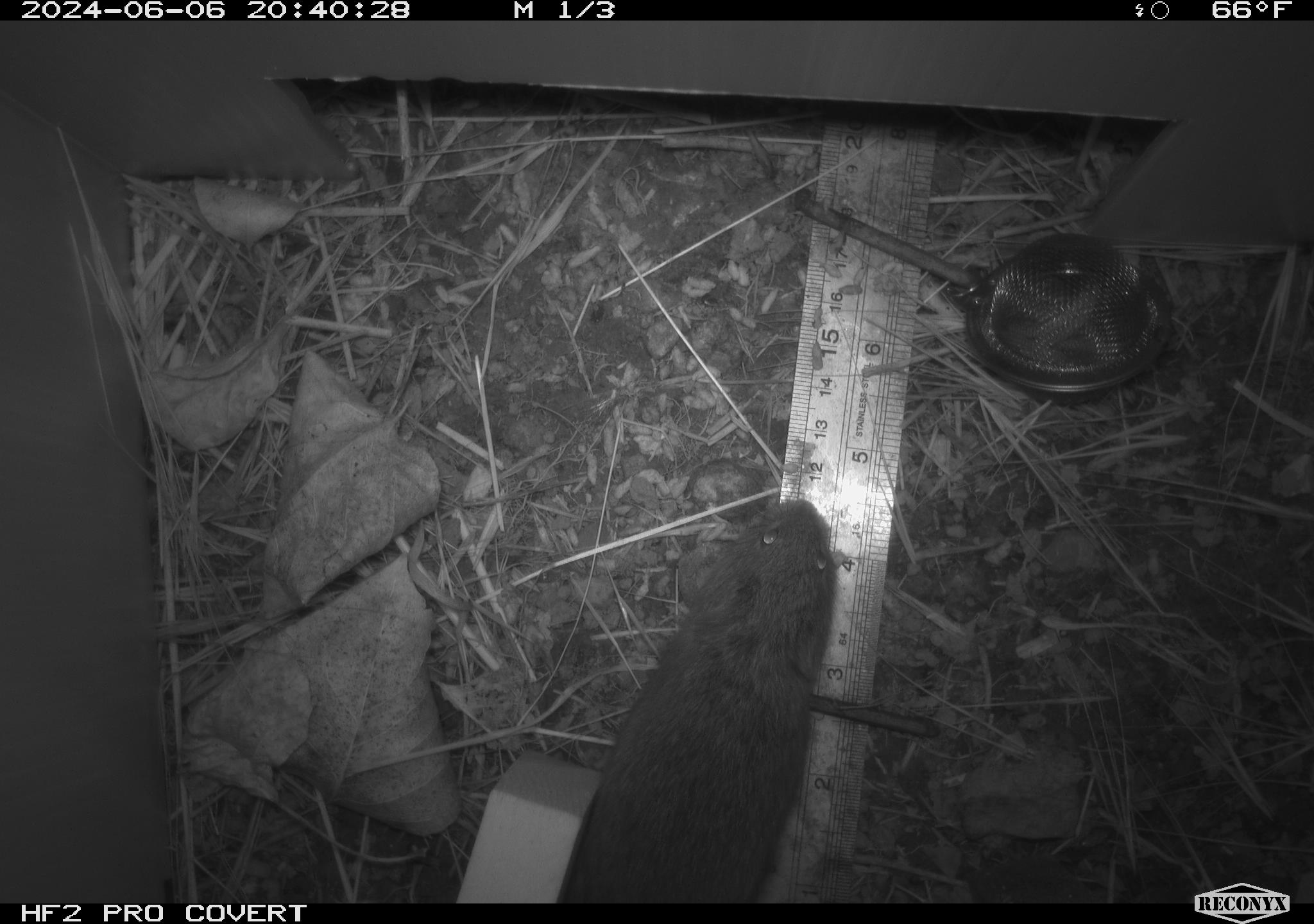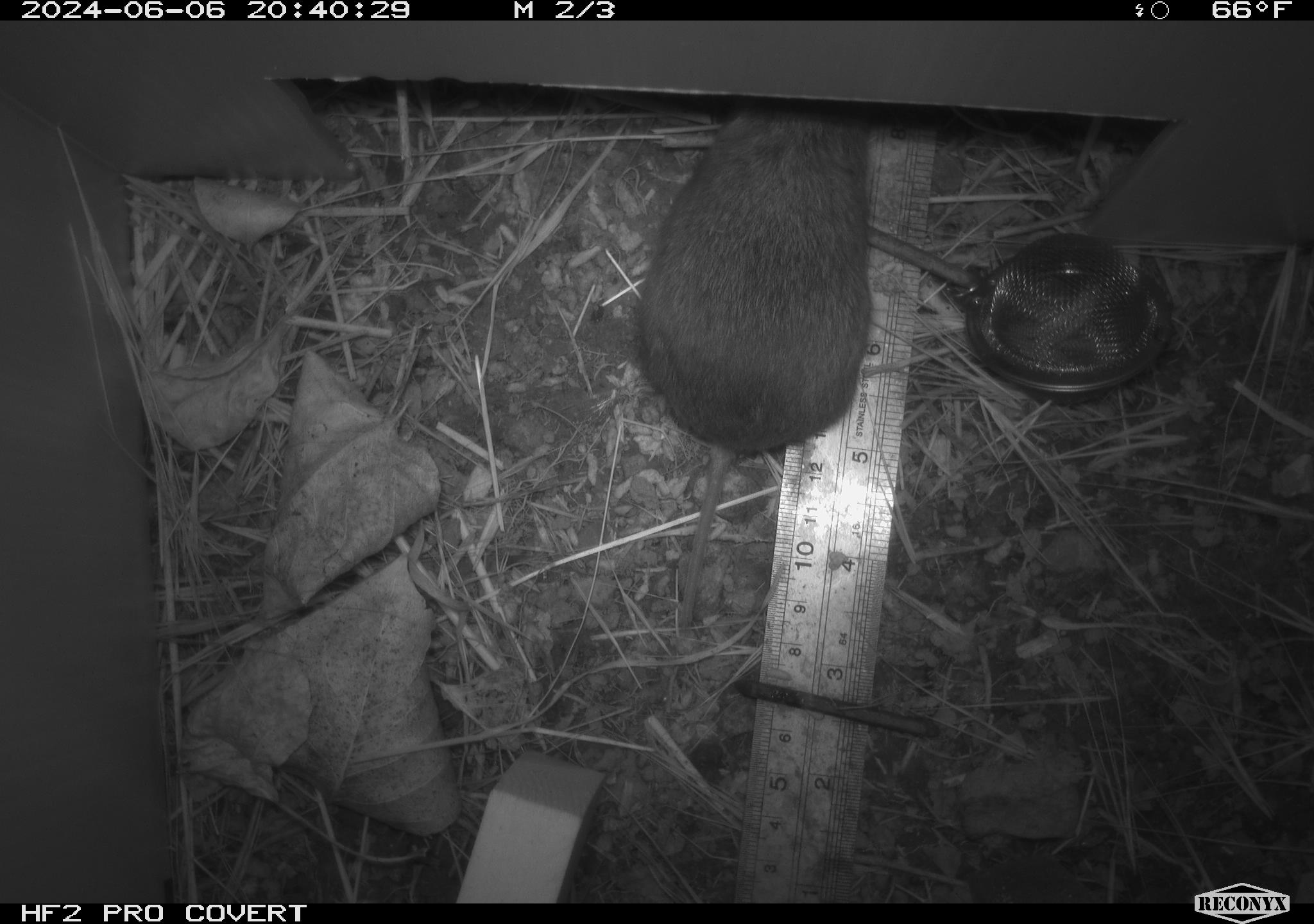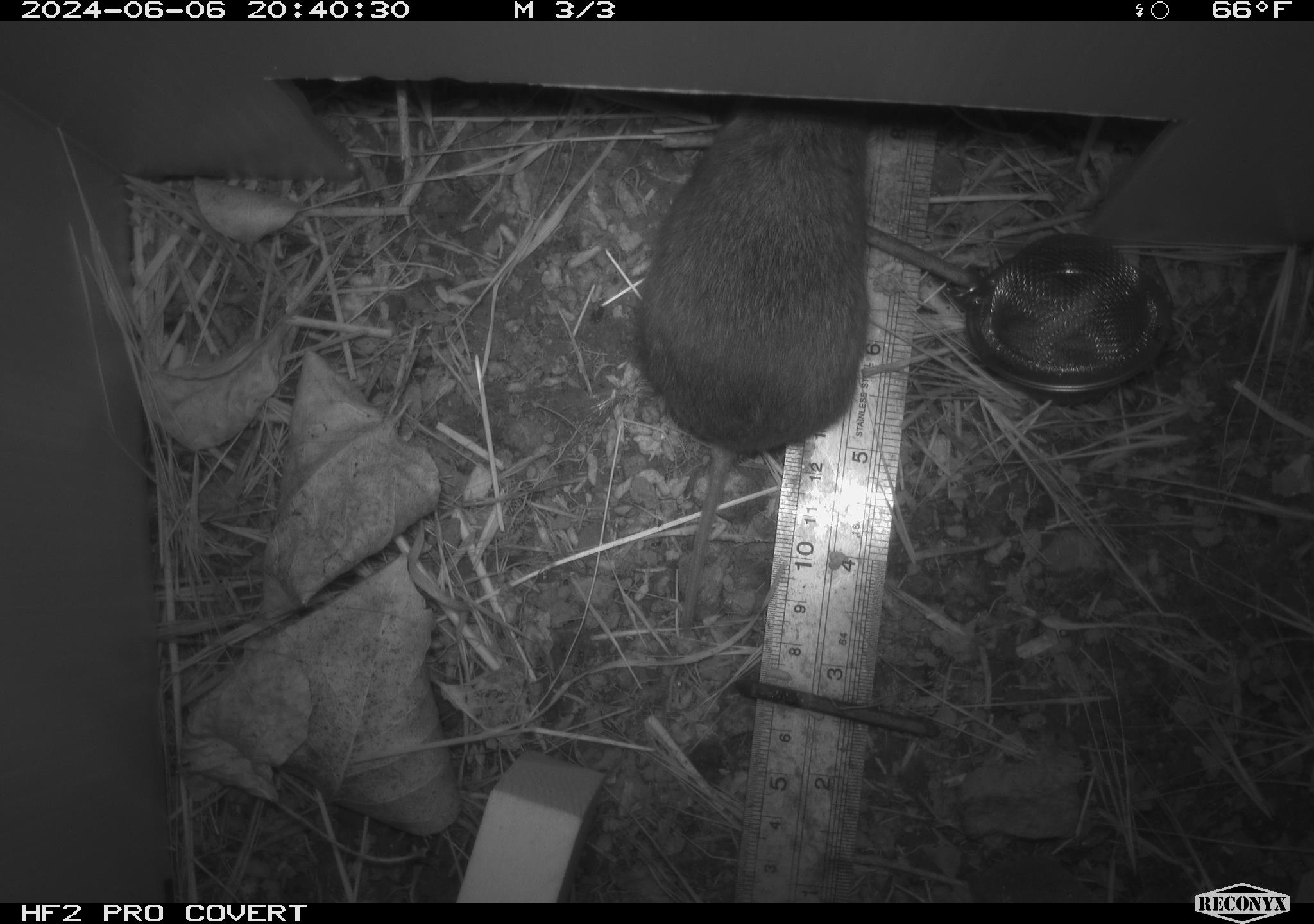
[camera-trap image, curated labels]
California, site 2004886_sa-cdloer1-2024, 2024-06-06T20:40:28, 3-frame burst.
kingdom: Animalia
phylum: Chordata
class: Mammalia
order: Rodentia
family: Cricetidae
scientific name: Arvicolinae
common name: voles, lemmings, and muskrats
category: arvicolinae subfamily